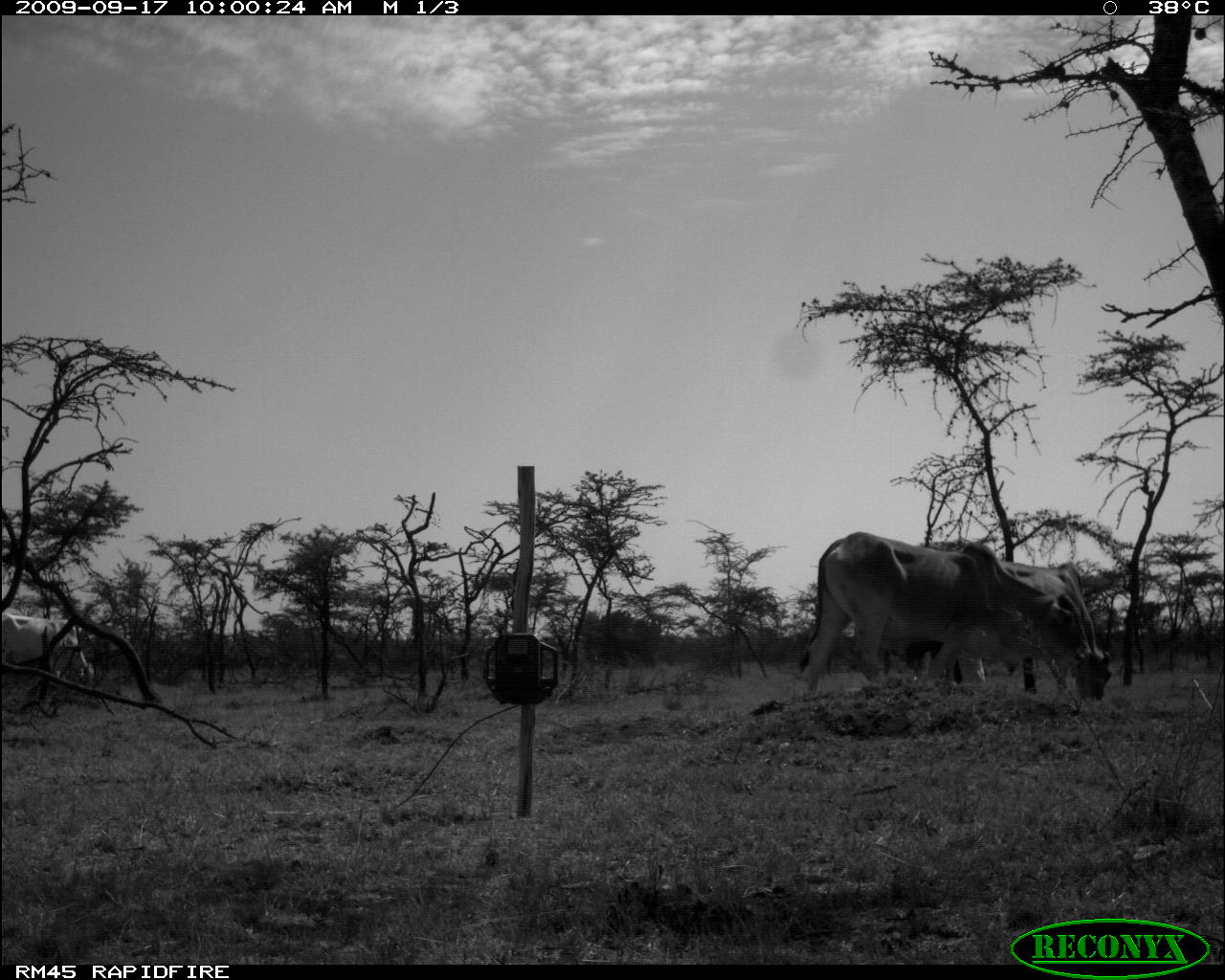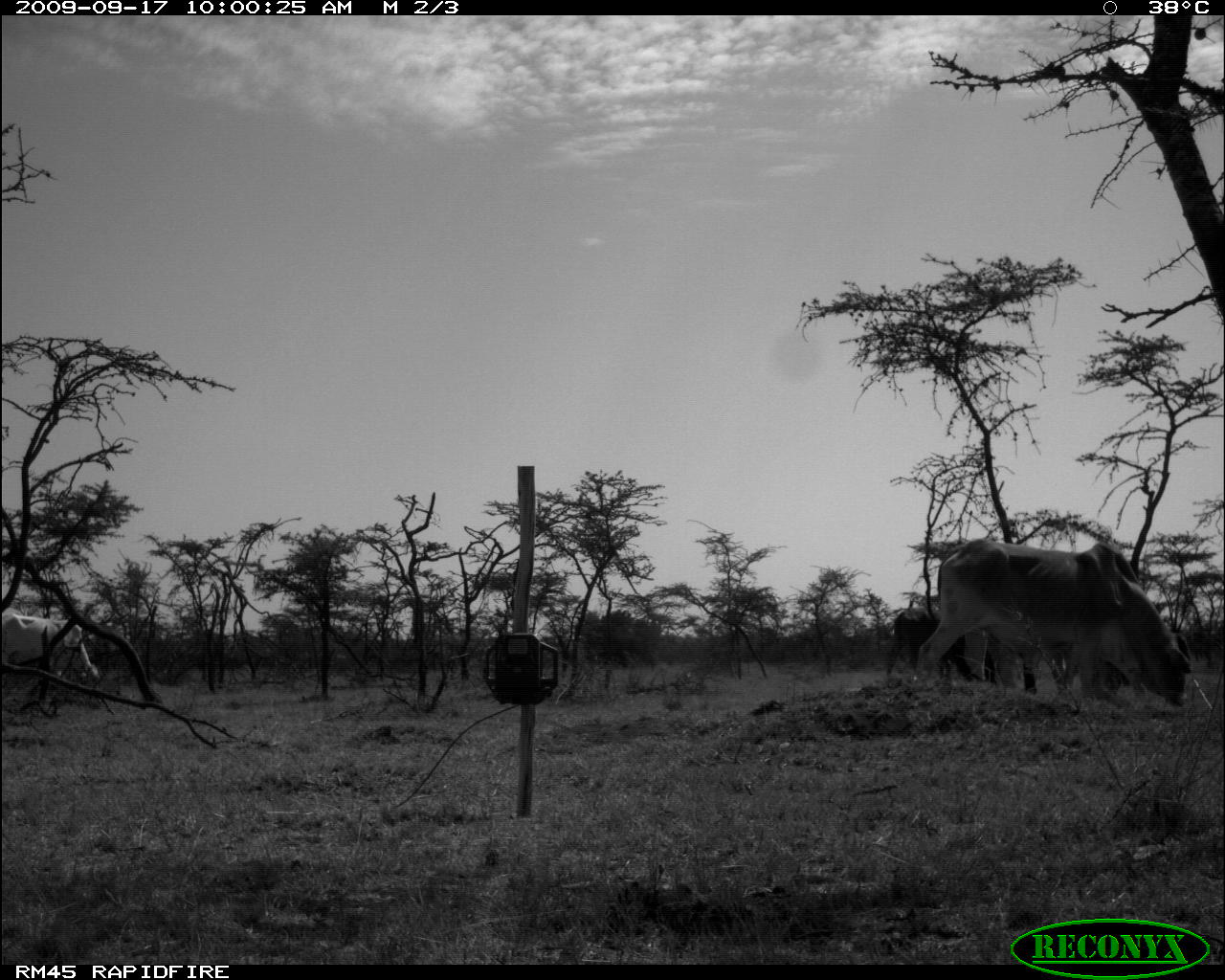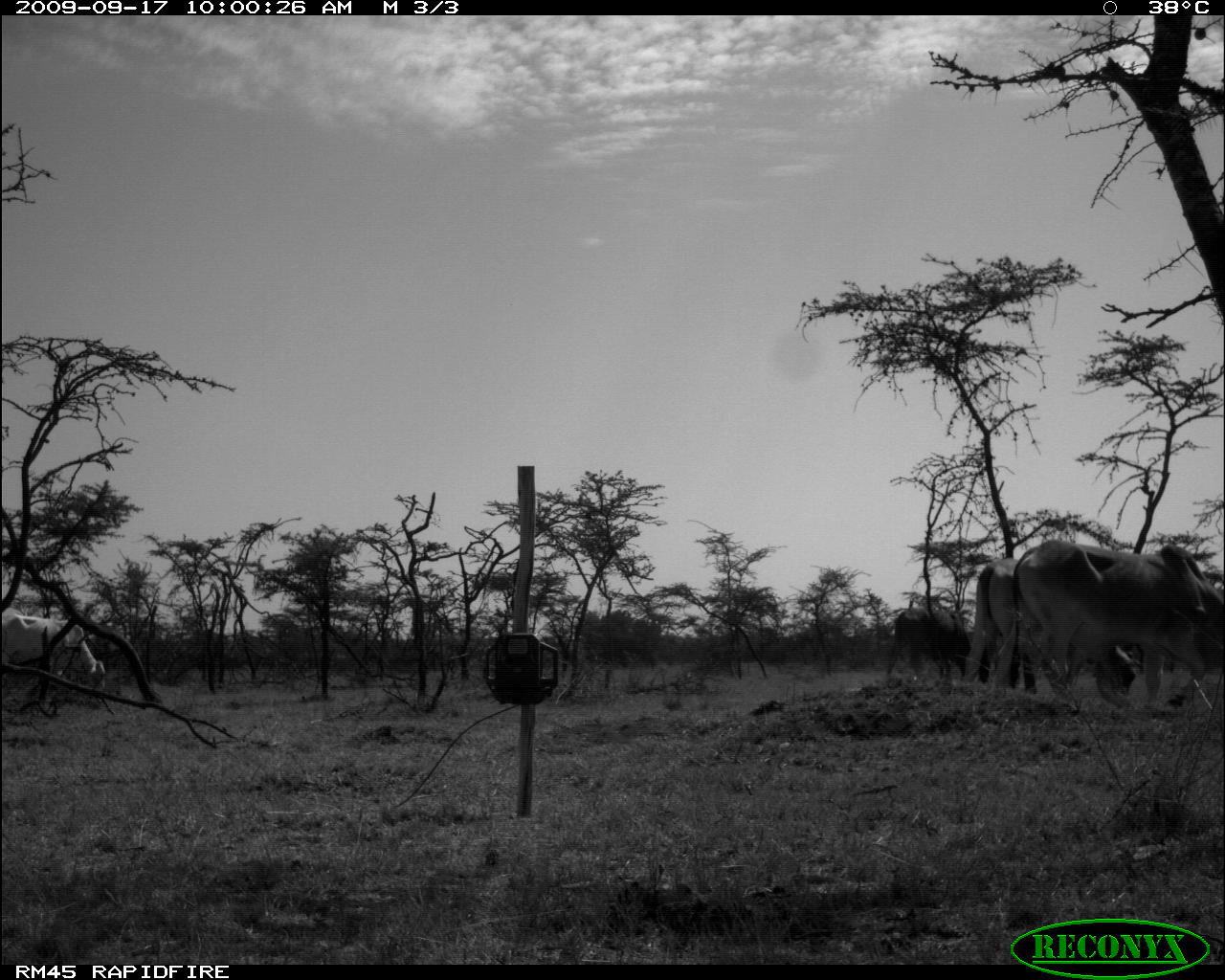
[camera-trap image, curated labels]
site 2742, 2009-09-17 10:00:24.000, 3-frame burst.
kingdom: Animalia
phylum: Chordata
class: Mammalia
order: Artiodactyla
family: Bovidae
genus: Bos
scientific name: Bos taurus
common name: domestic cattle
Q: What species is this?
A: Bos taurus (domestic cattle).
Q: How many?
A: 2.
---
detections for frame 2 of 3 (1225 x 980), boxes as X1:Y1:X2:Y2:
bos taurus: 912:537:1193:706; 884:604:1045:695; 1:606:102:691